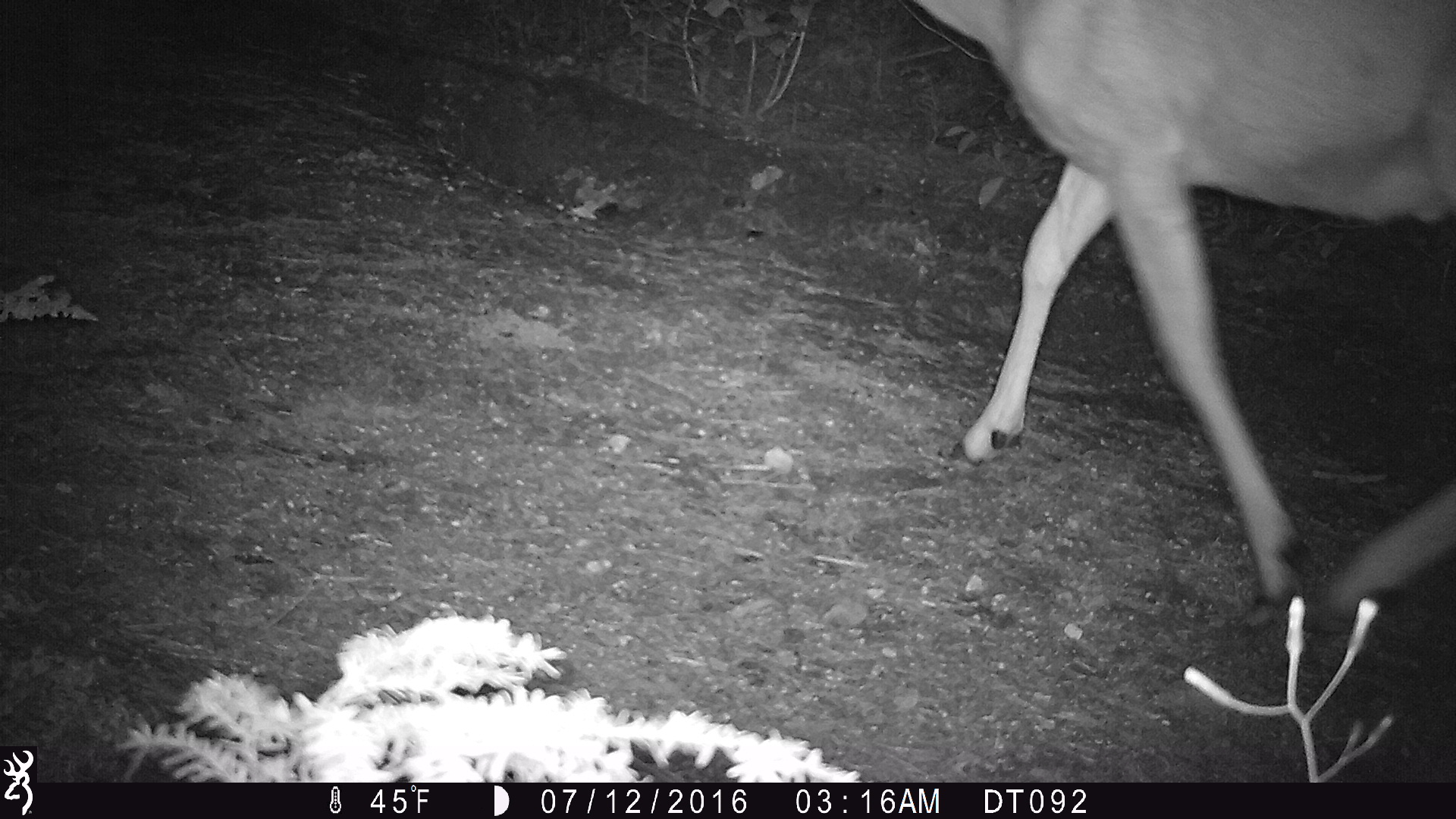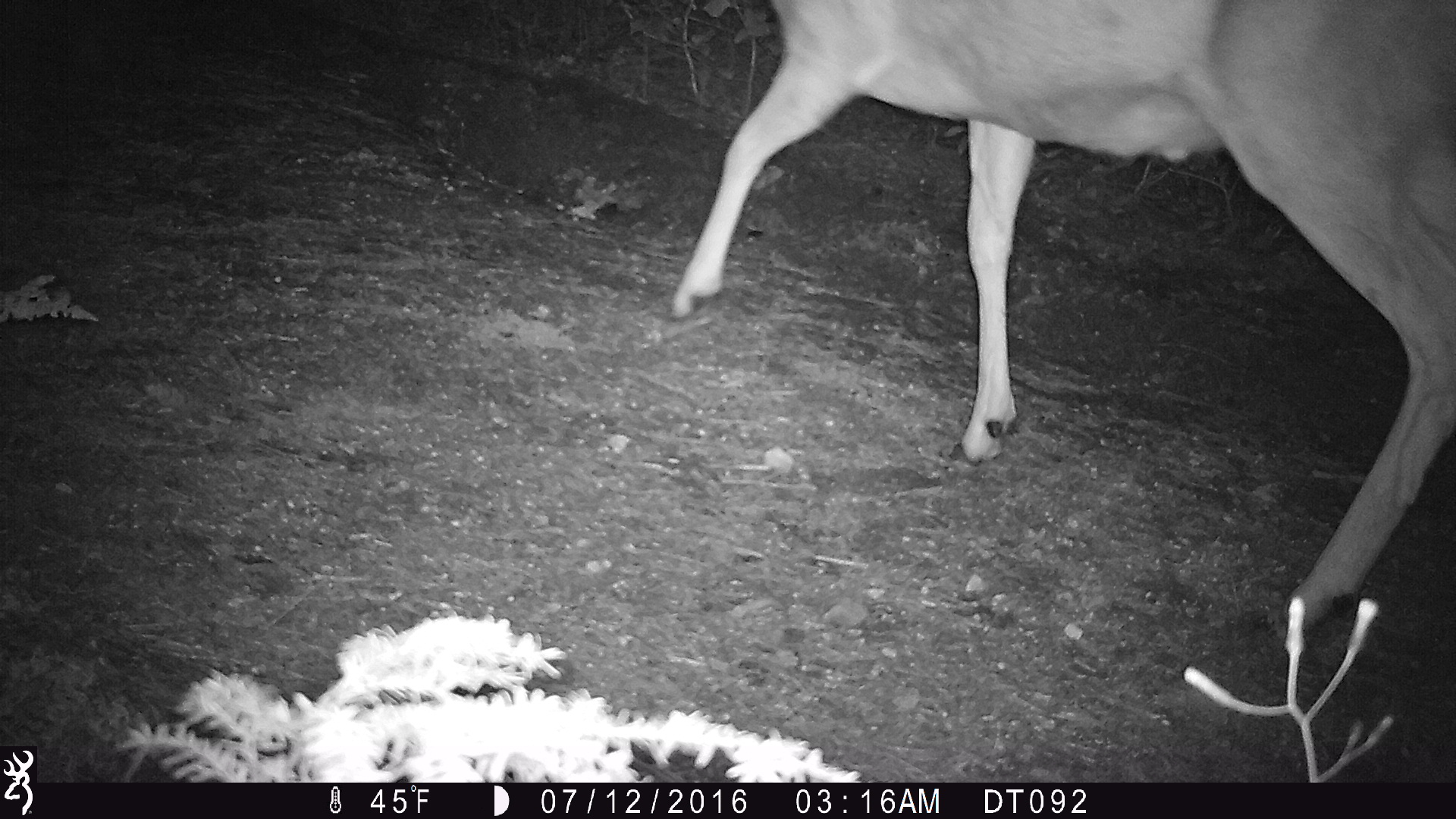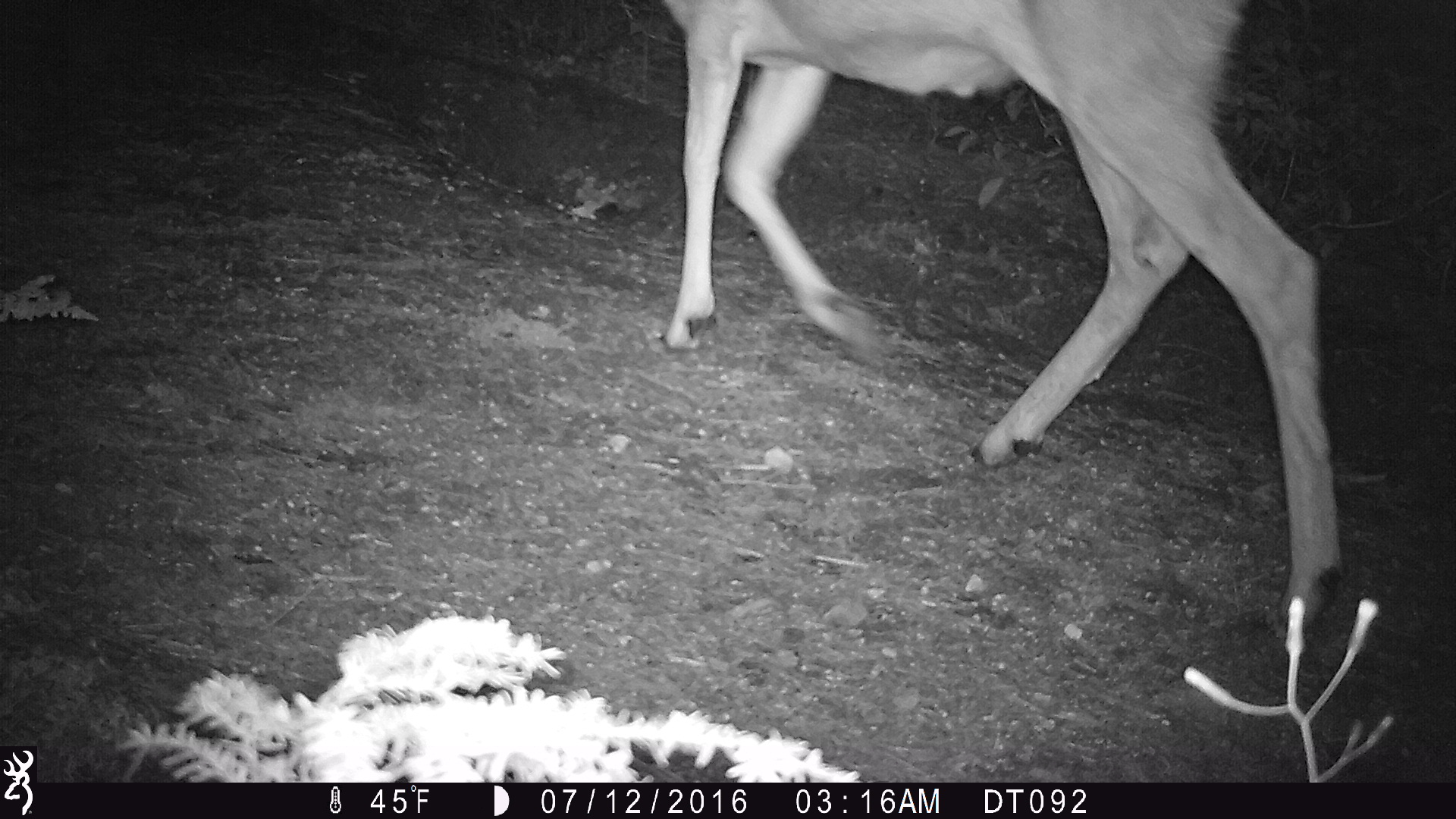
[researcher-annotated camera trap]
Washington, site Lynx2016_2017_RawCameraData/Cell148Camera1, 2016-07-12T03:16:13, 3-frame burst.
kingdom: Animalia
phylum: Chordata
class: Mammalia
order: Artiodactyla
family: Cervidae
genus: Odocoileus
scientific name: Odocoileus hemionus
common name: mule deer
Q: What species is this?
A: Odocoileus hemionus (mule deer).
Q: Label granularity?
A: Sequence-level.